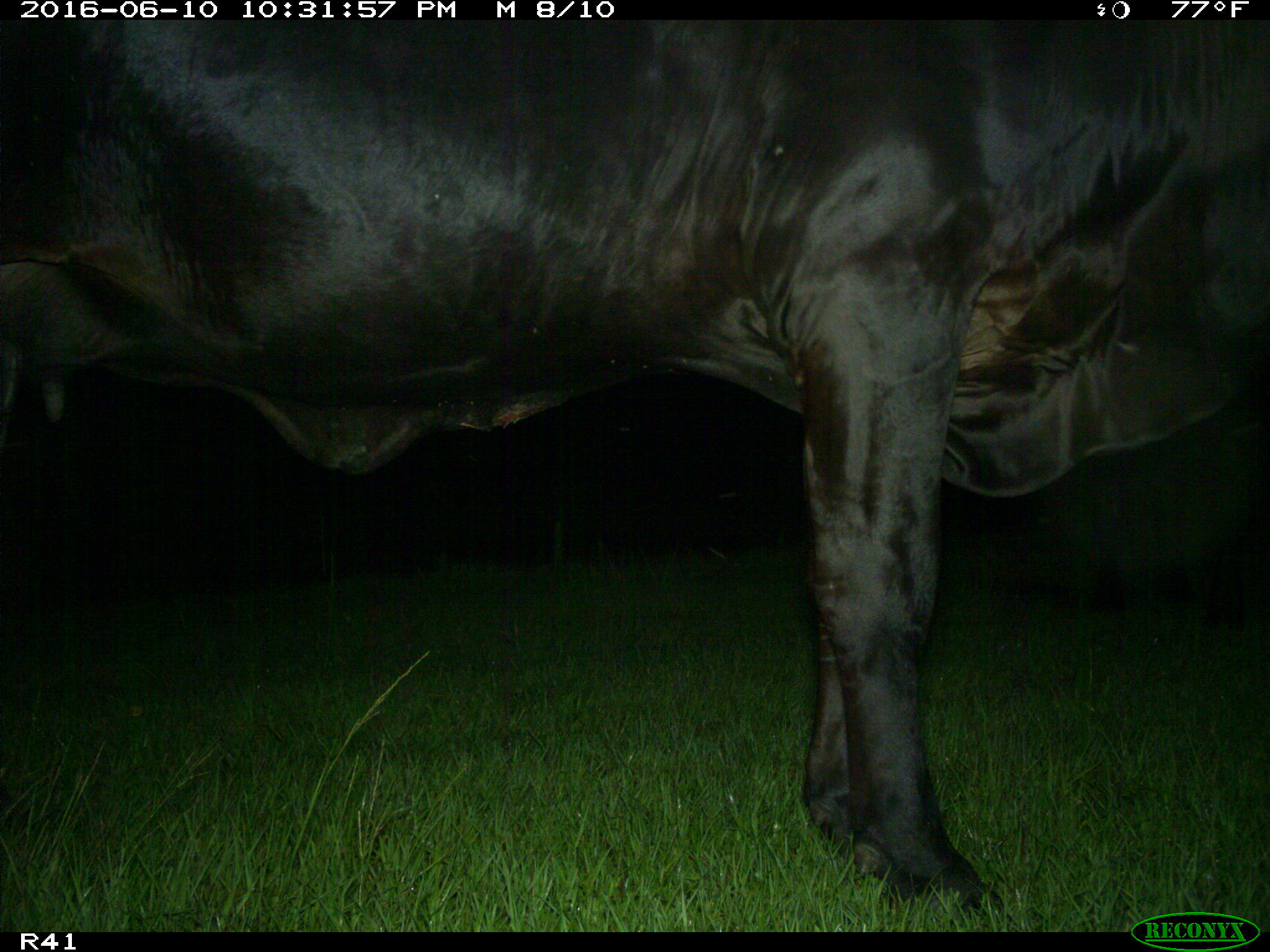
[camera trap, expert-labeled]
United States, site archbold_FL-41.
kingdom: Animalia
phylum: Chordata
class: Mammalia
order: Artiodactyla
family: Bovidae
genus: Bos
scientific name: Bos taurus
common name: domestic cow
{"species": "Bos taurus (domestic cow)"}